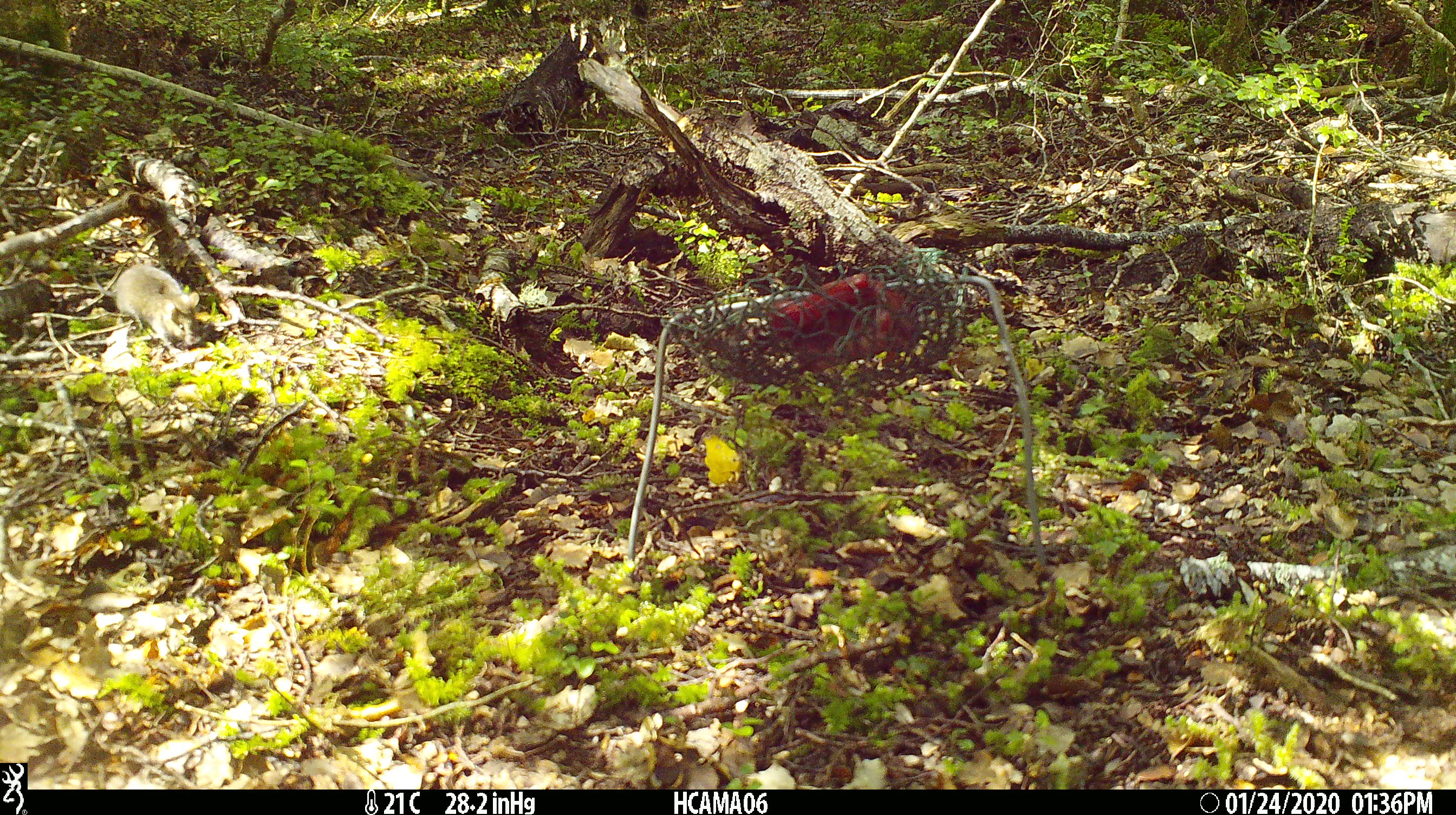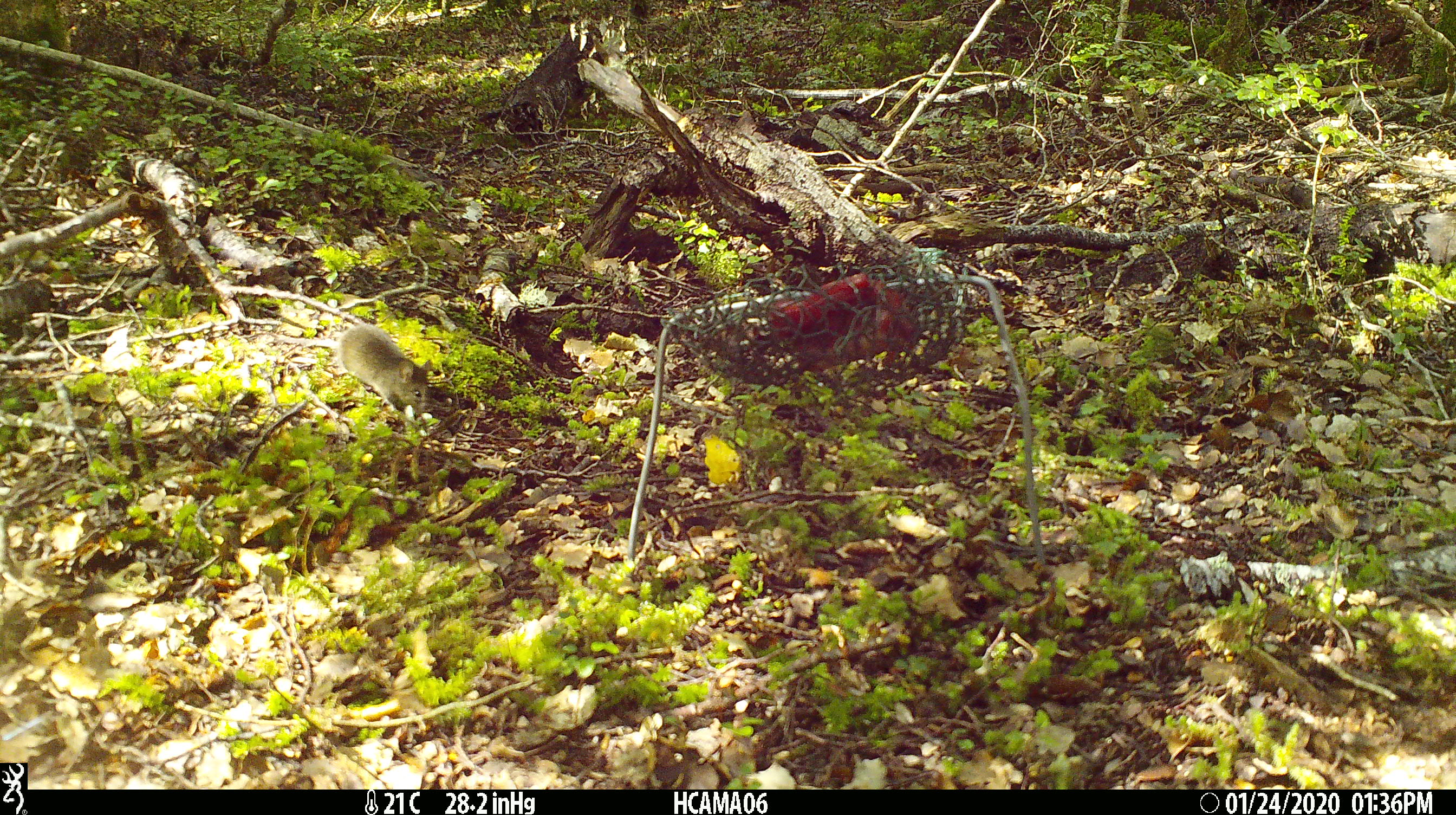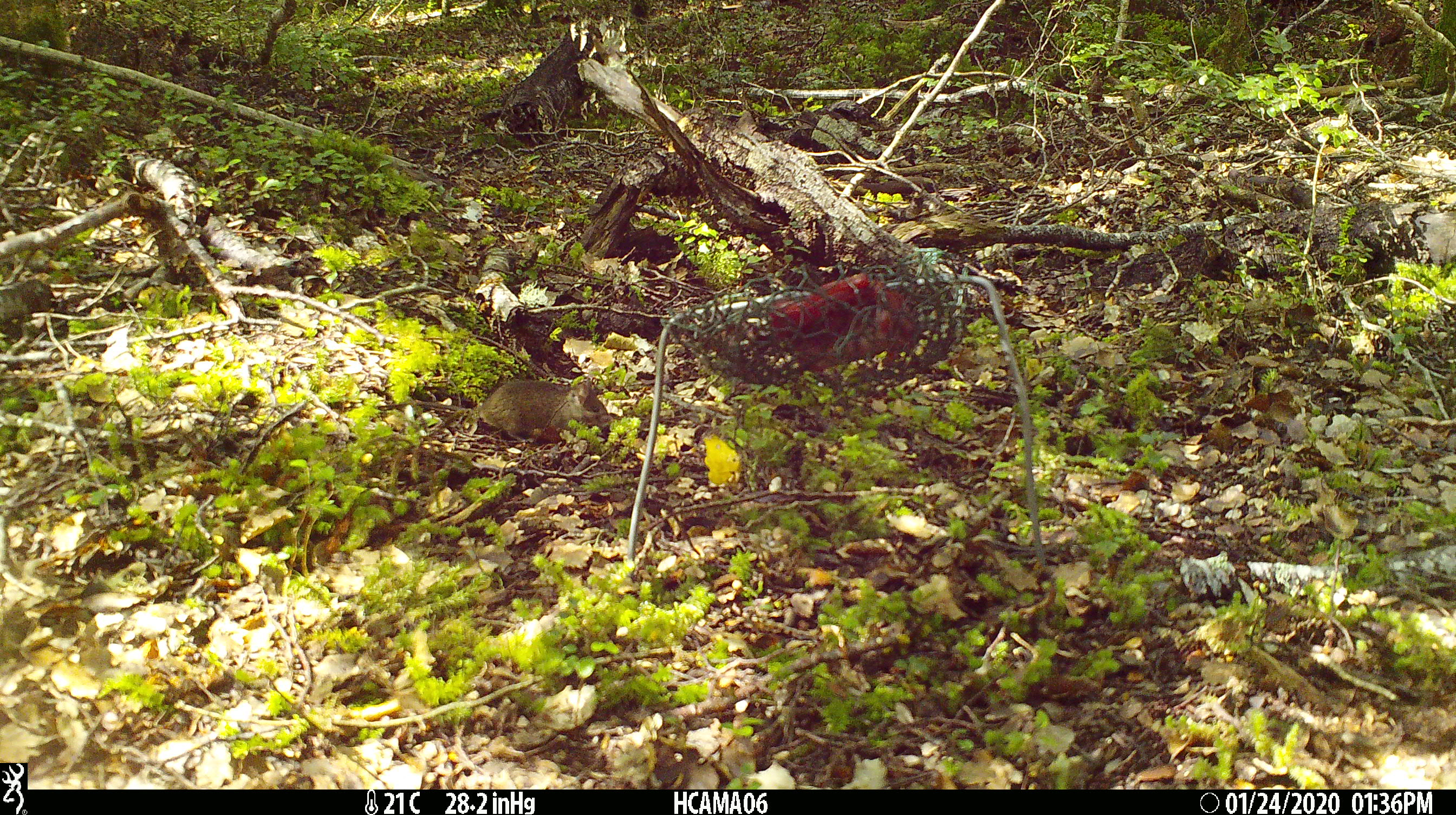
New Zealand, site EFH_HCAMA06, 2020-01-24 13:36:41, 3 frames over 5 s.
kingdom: Animalia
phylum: Chordata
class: Mammalia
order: Rodentia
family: Muridae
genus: Mus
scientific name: Mus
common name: mouse